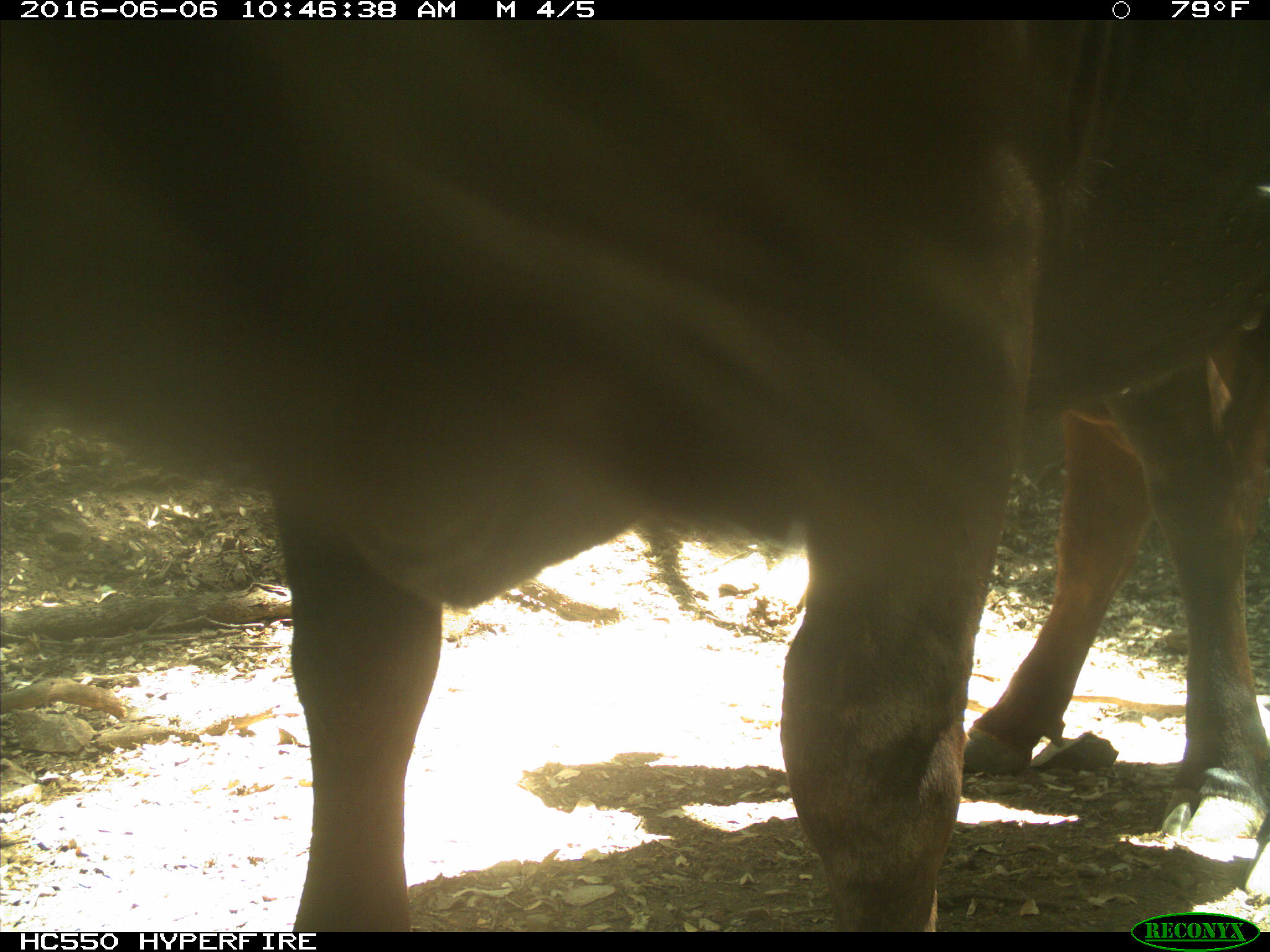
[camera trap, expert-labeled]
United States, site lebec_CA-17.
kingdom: Animalia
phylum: Chordata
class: Mammalia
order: Artiodactyla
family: Bovidae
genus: Bos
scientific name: Bos taurus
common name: domestic cow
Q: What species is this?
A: Bos taurus (domestic cow).